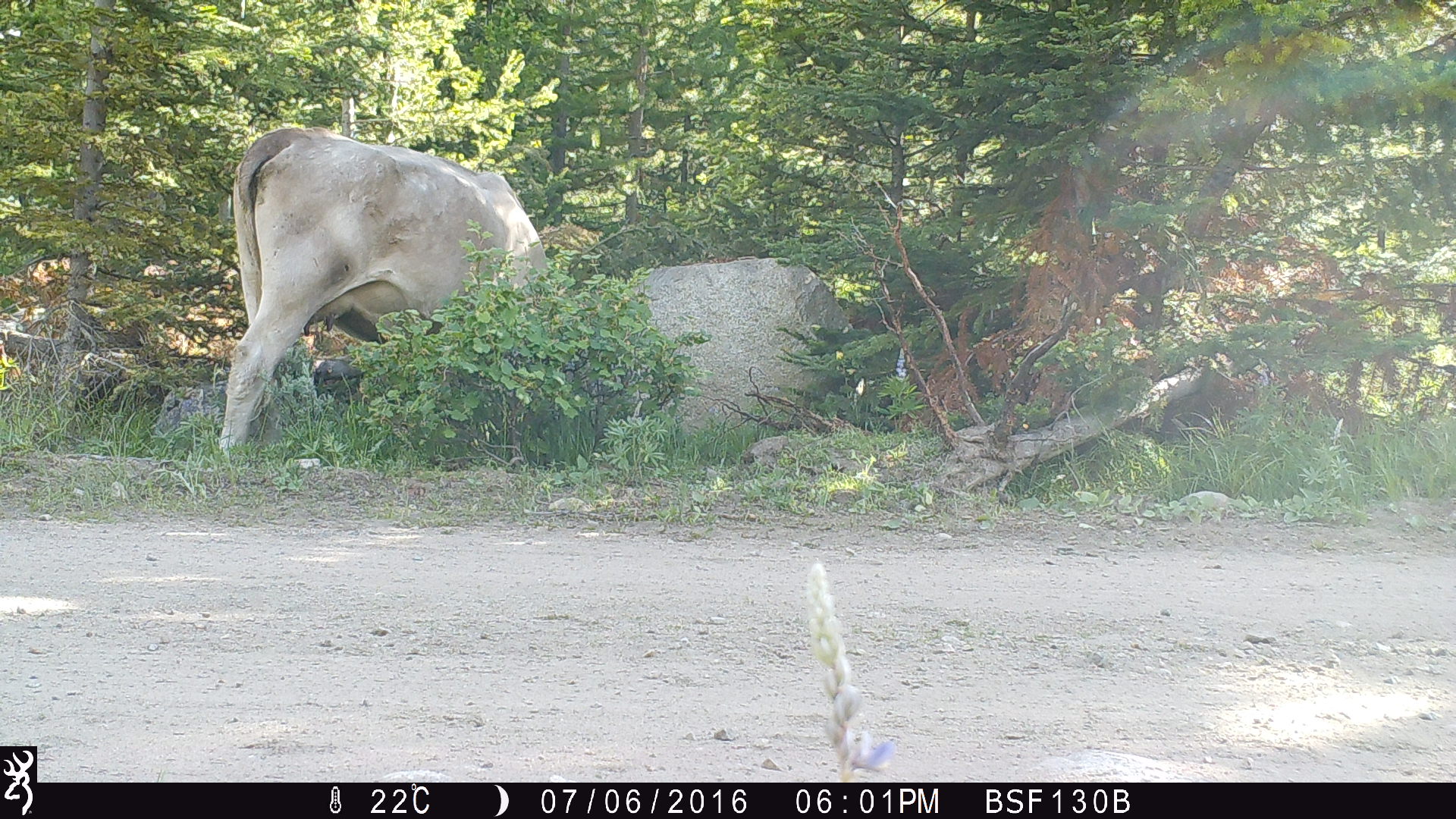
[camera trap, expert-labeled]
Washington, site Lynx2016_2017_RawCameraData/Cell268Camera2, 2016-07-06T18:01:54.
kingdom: Animalia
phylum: Chordata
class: Mammalia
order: Artiodactyla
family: Bovidae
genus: Bos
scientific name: Bos taurus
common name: domestic cattle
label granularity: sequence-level